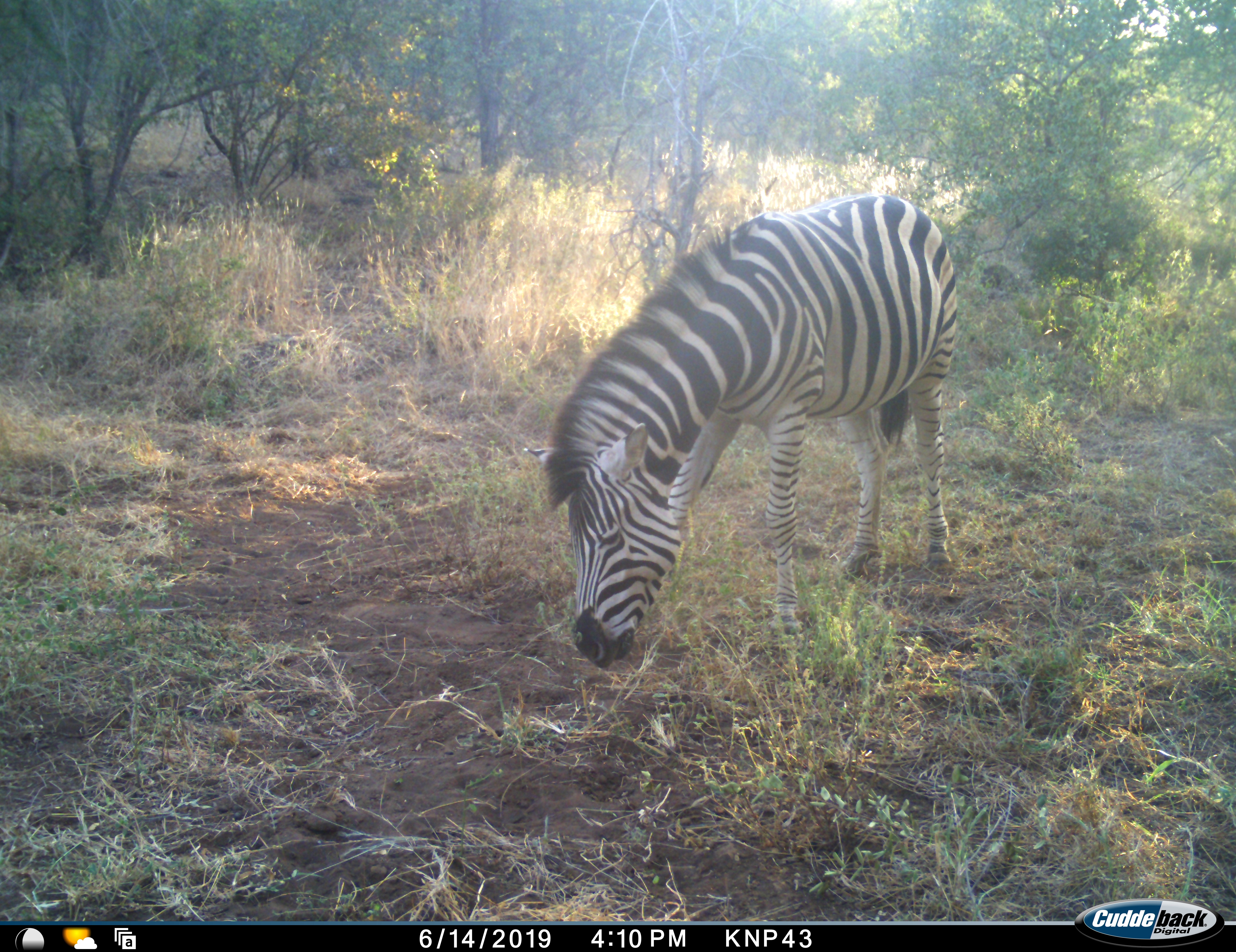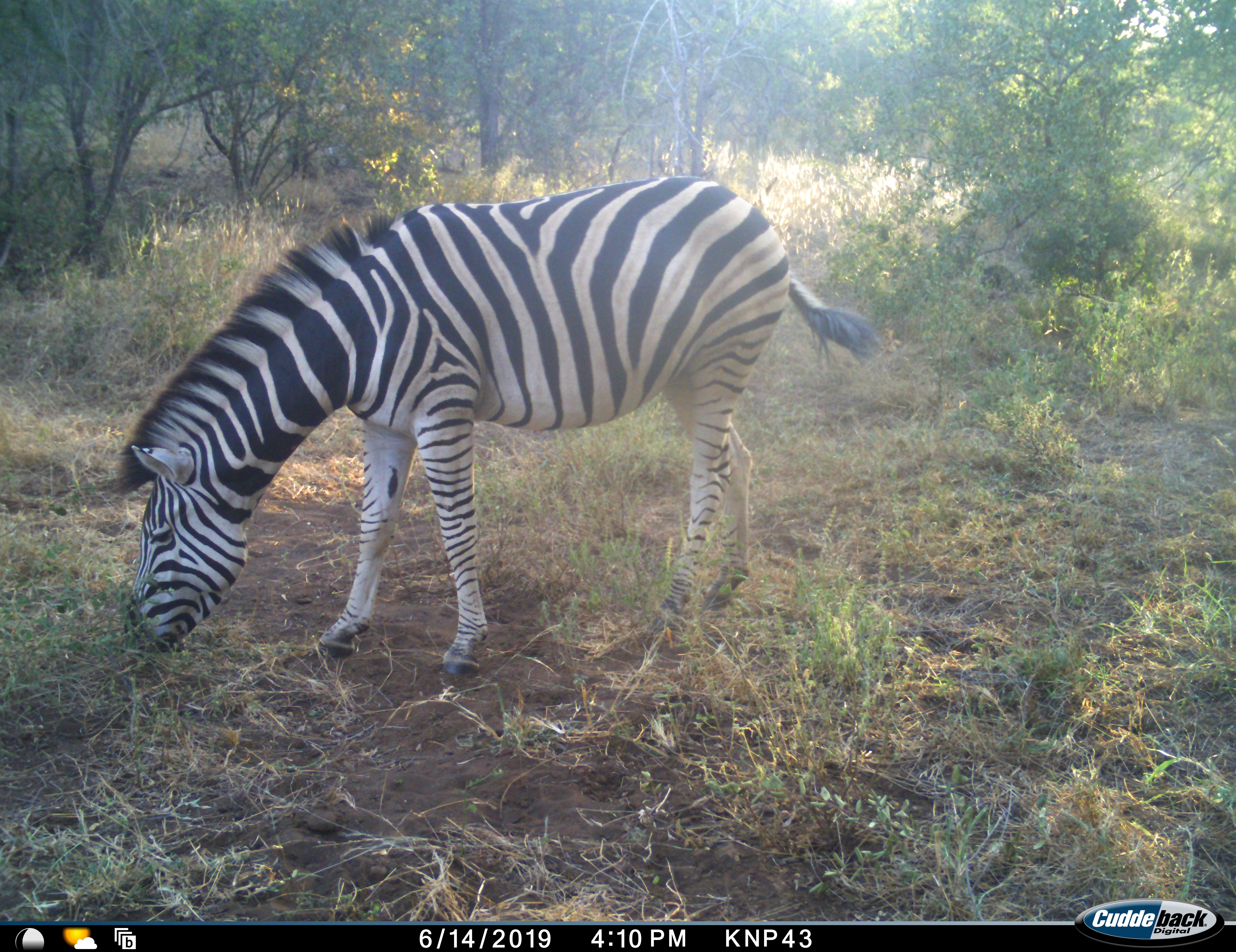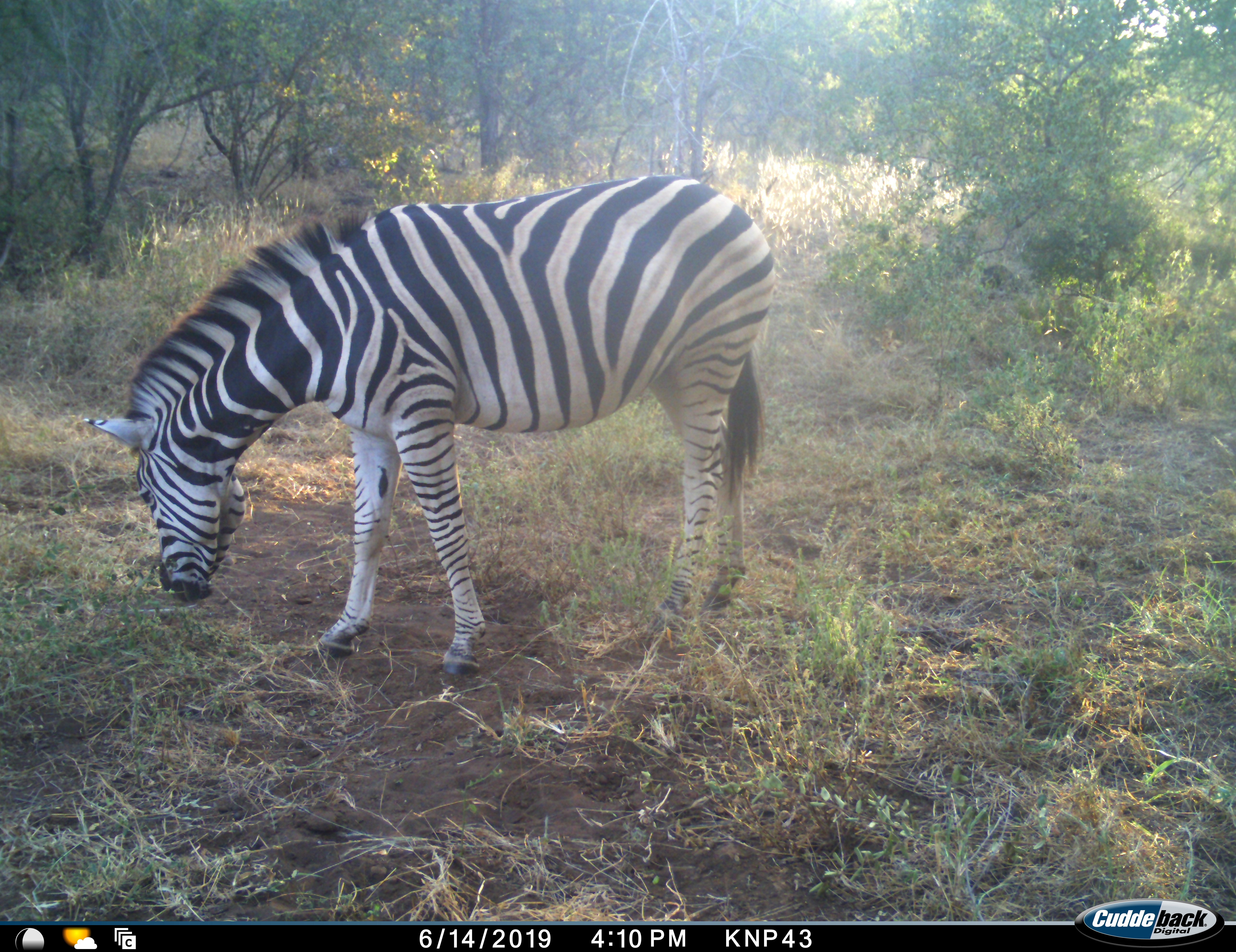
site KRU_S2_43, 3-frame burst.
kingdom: Animalia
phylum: Chordata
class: Mammalia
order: Perissodactyla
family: Equidae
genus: Equus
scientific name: Equus quagga burchellii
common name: burchell's zebra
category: zebraburchells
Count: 1.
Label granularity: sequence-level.